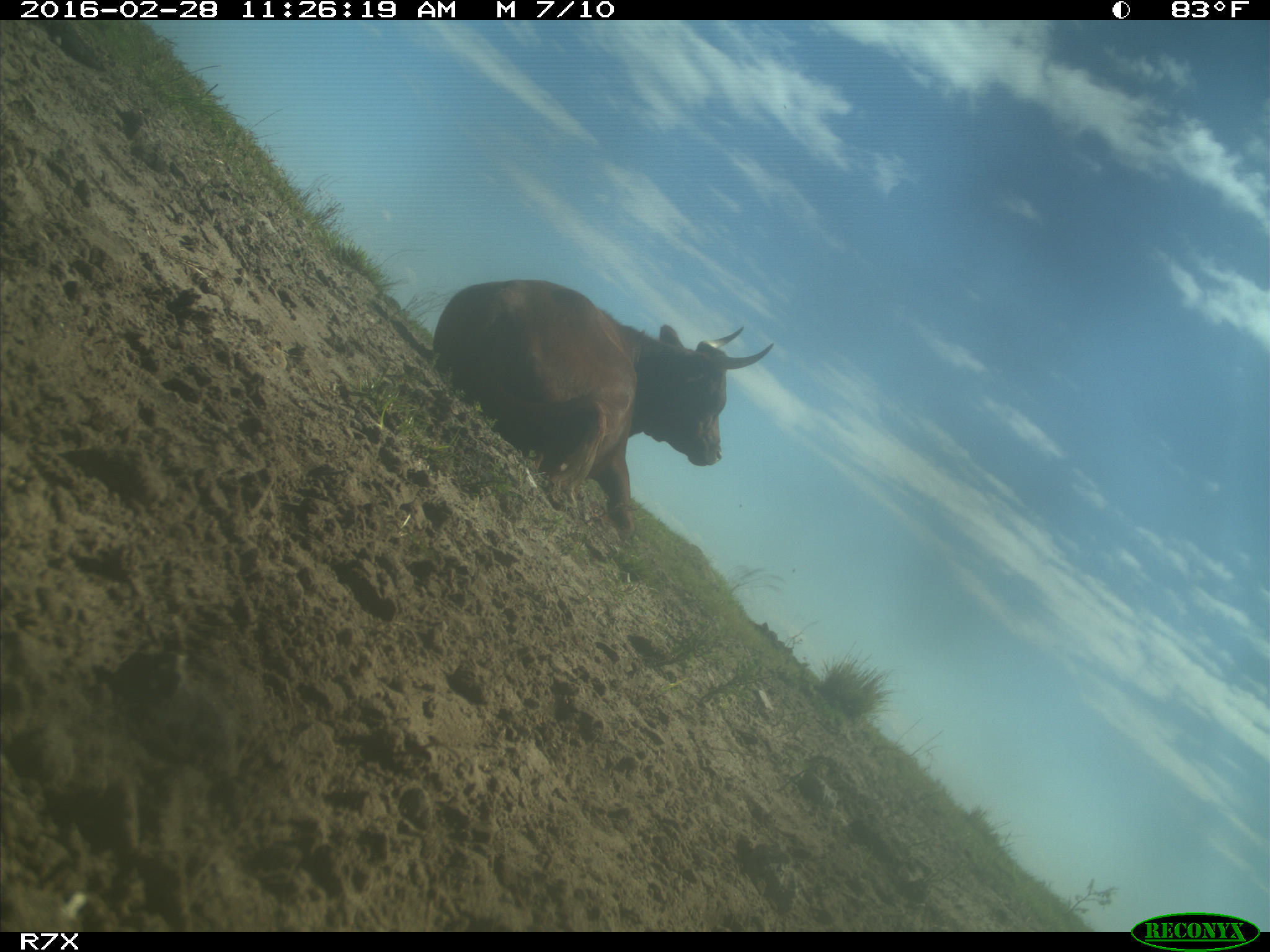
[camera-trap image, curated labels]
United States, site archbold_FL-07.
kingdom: Animalia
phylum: Chordata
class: Mammalia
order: Artiodactyla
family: Bovidae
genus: Bos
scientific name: Bos taurus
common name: domestic cow